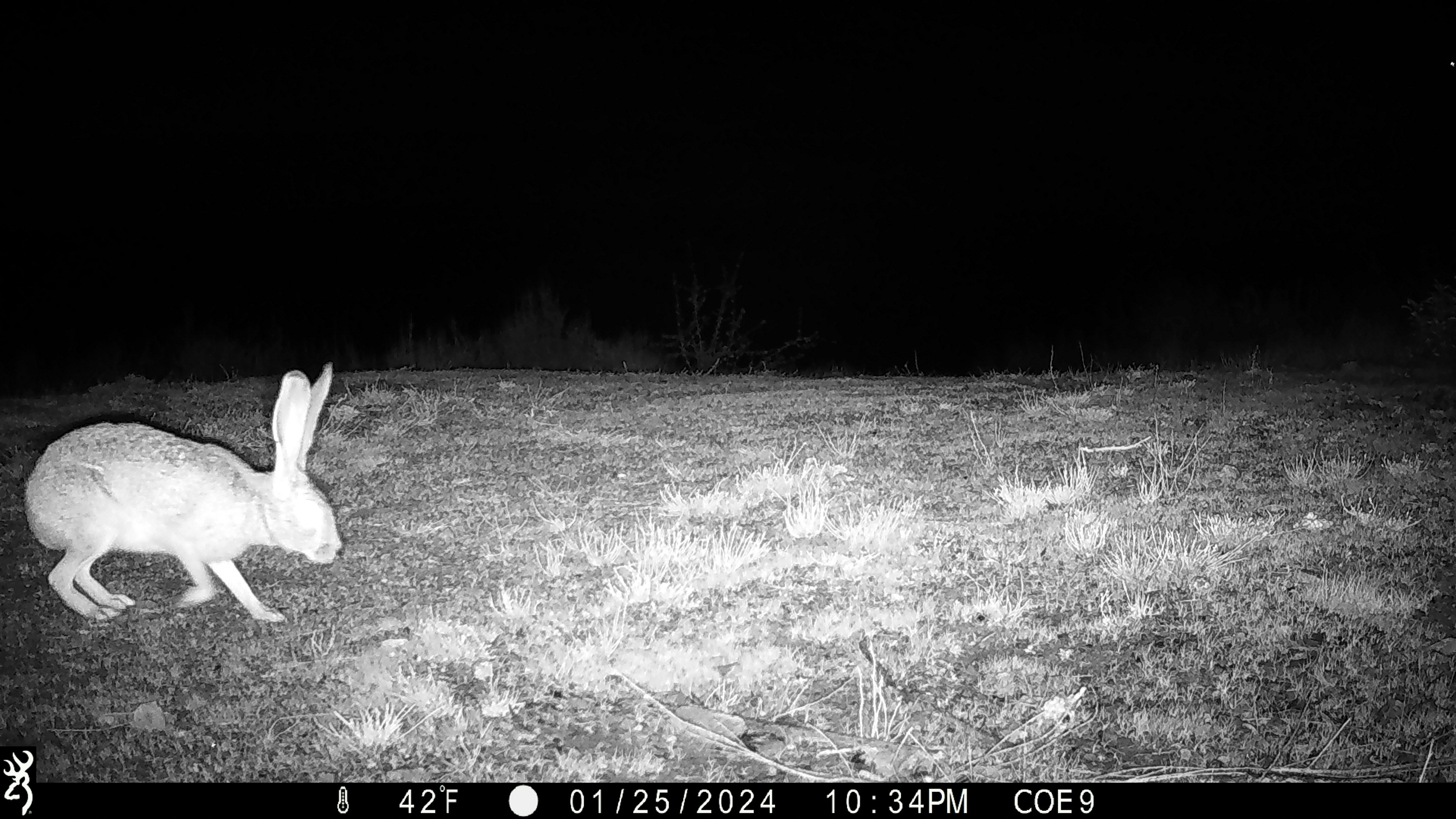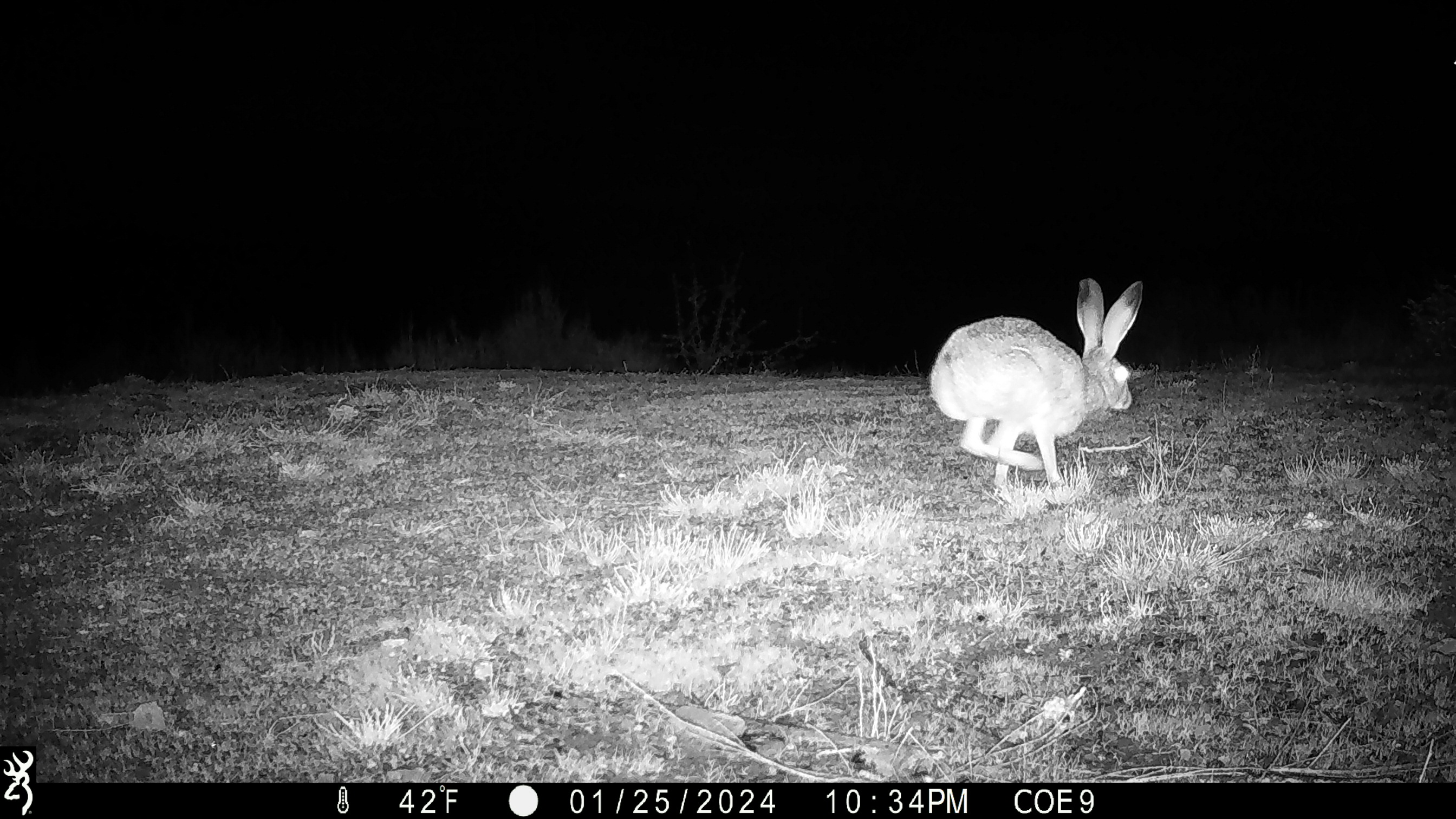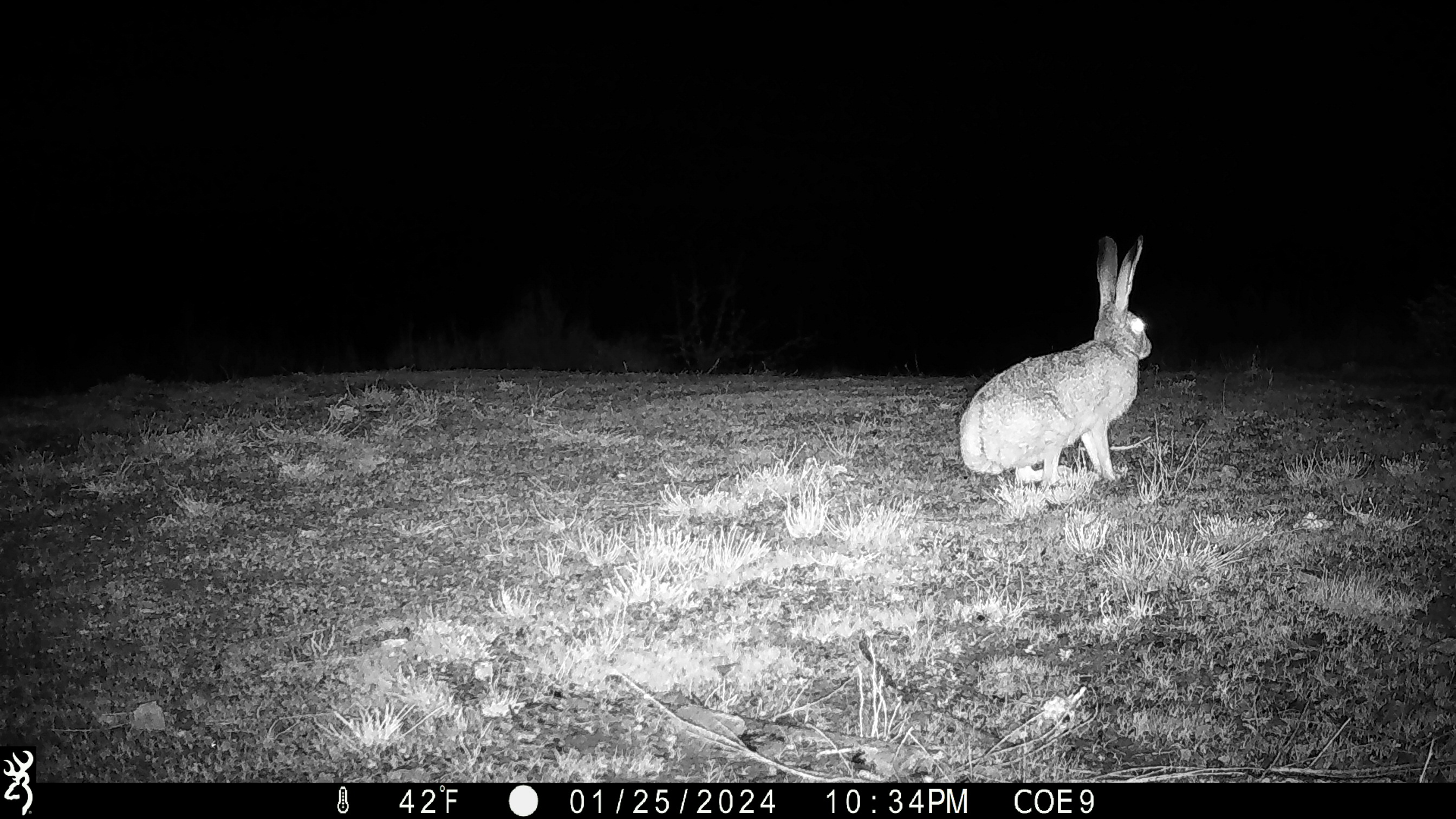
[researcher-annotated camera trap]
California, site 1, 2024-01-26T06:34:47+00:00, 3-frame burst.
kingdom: Animalia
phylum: Chordata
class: Mammalia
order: Lagomorpha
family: Leporidae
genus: Lepus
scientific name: Lepus californicus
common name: black-tailed jackrabbit